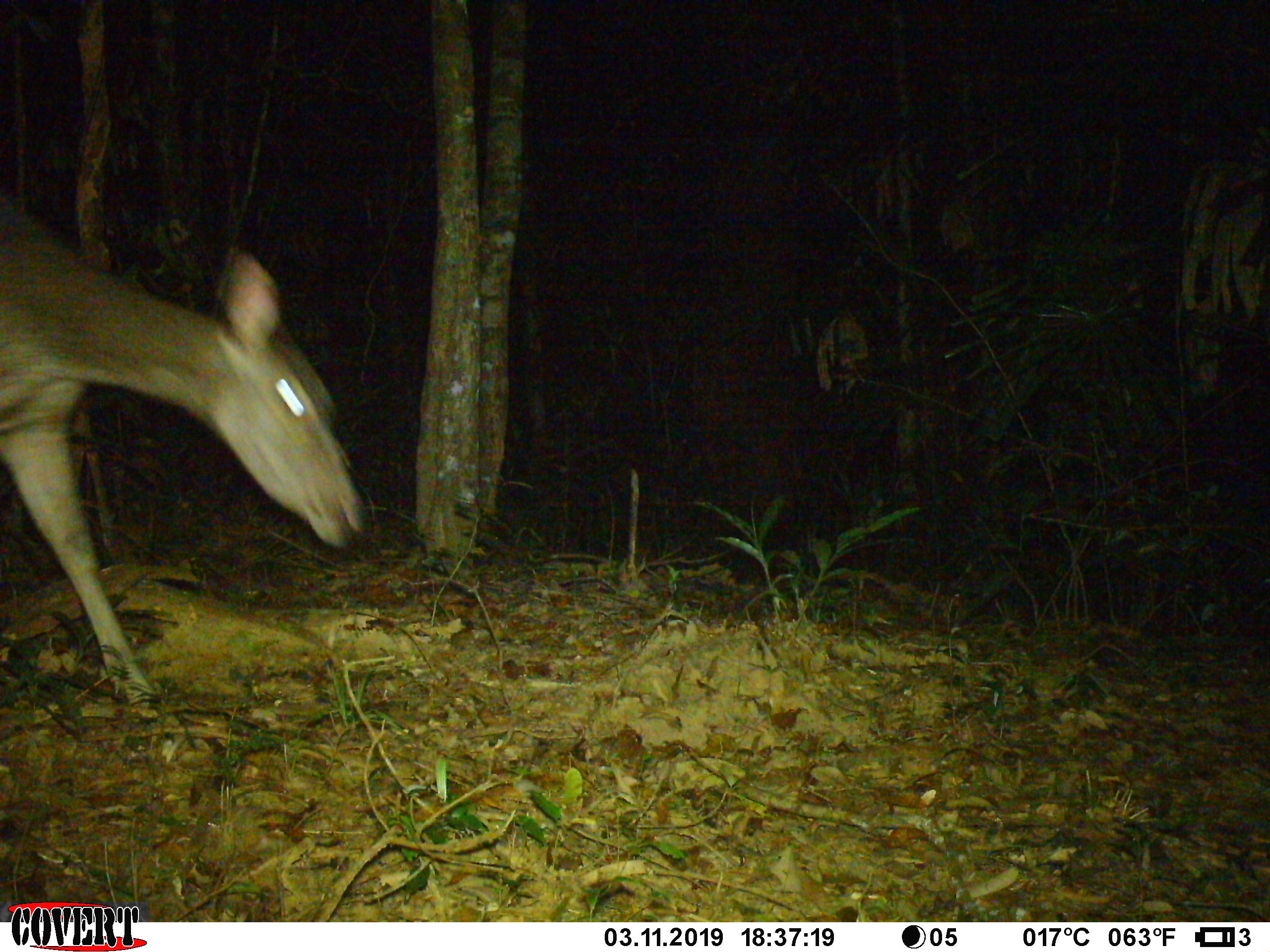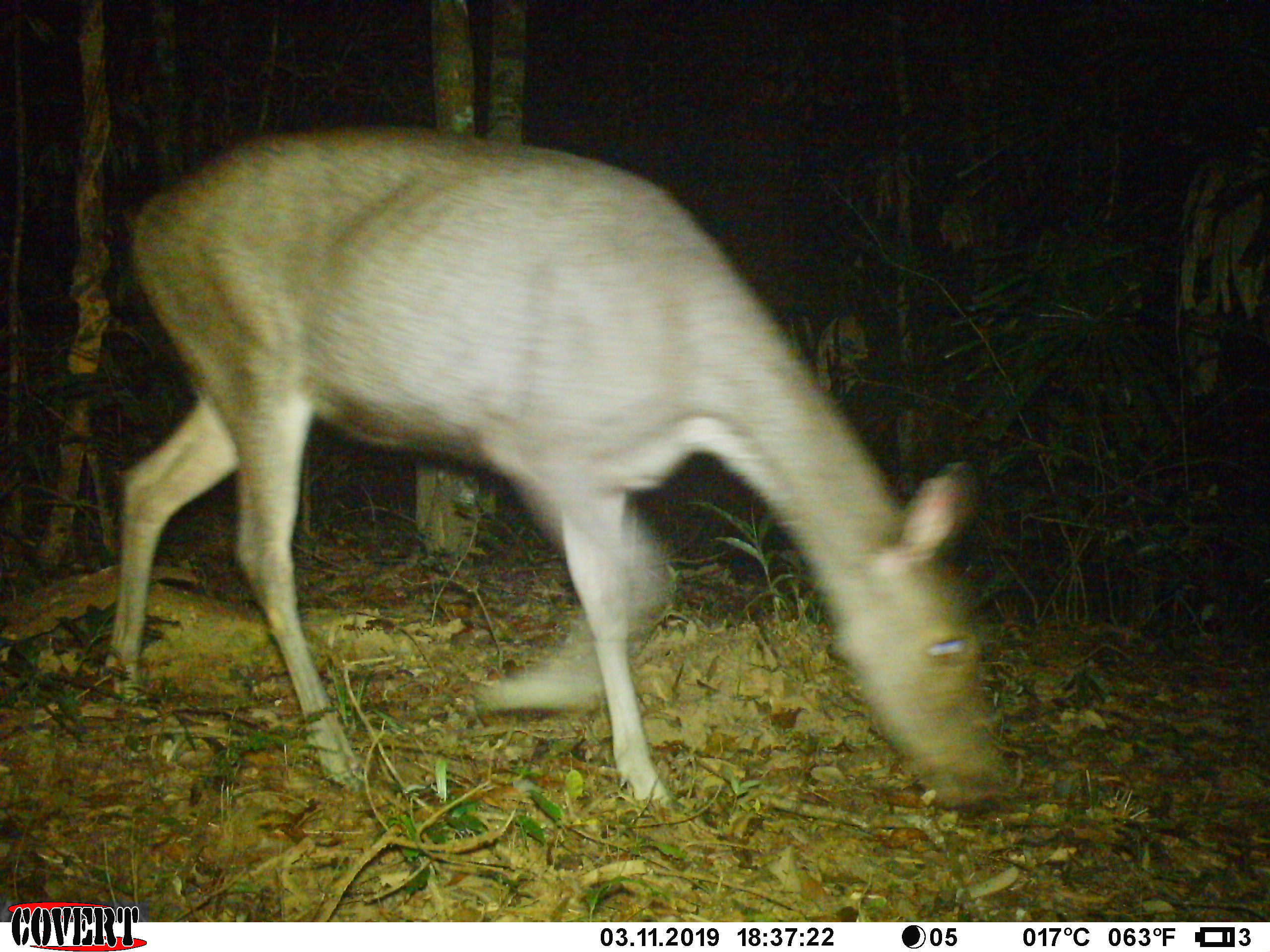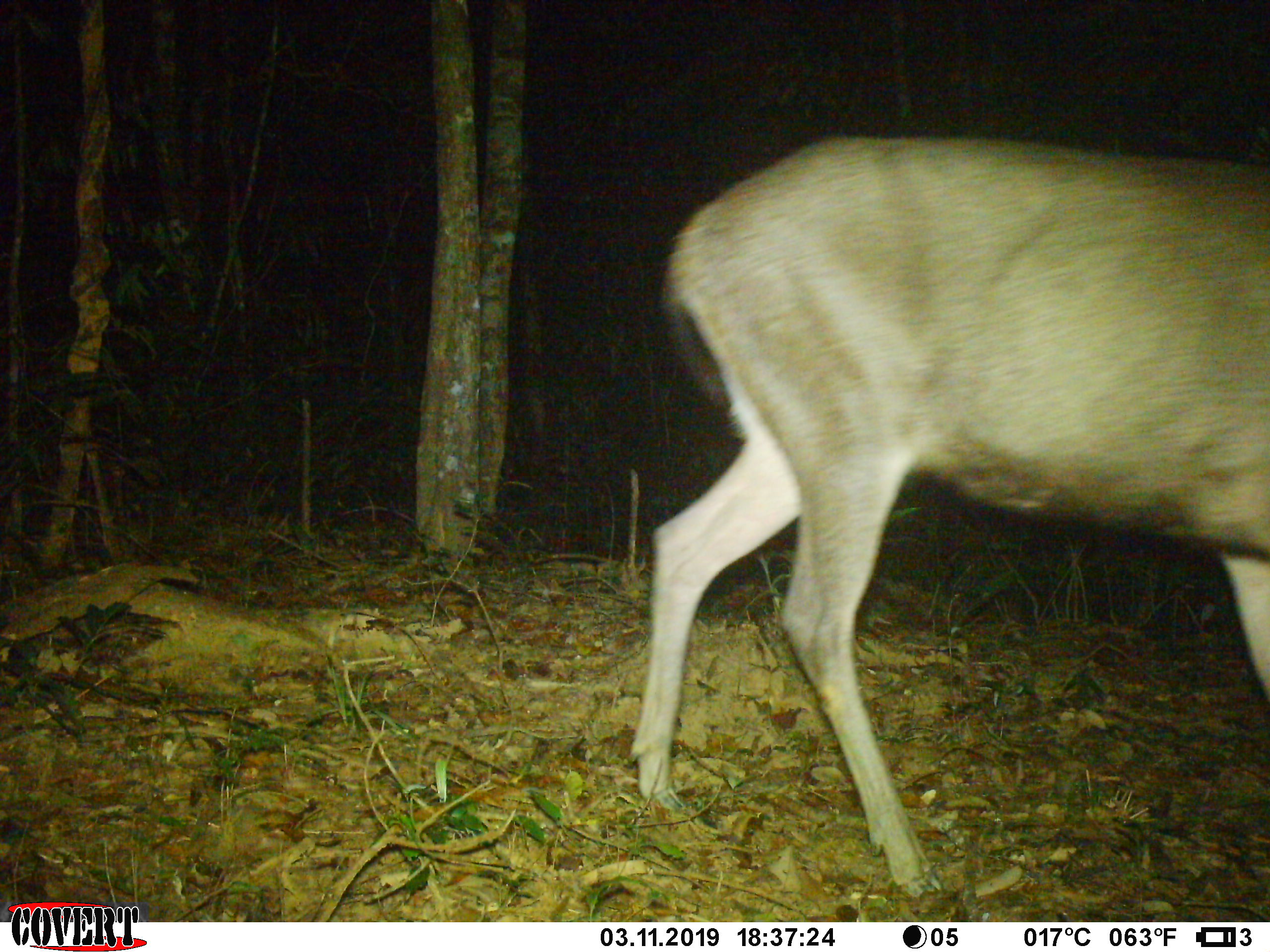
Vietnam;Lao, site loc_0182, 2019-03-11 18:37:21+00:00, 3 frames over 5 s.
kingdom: Animalia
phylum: Chordata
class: Mammalia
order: Artiodactyla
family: Cervidae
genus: Rusa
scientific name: Rusa unicolor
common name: sambar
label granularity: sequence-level